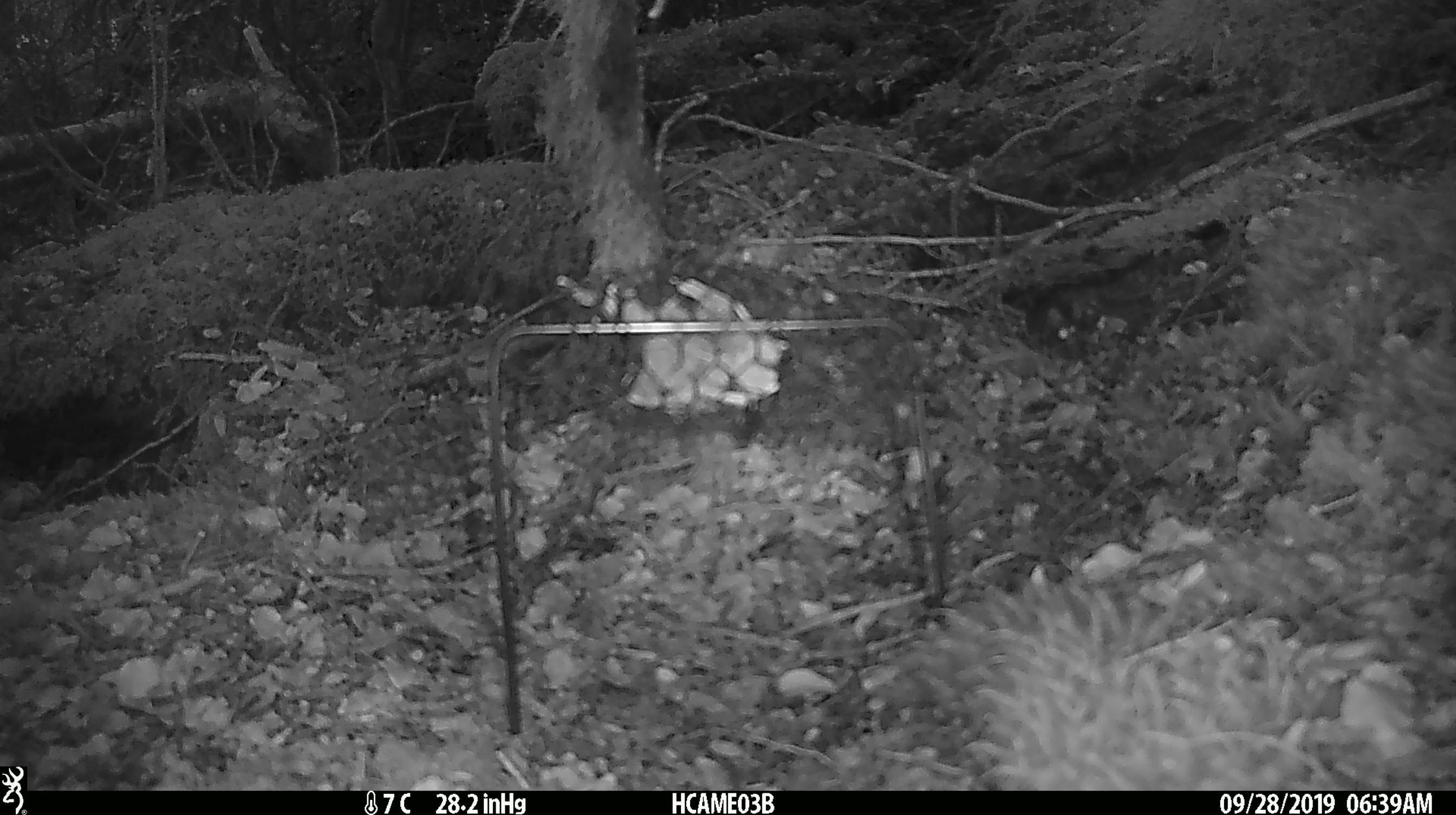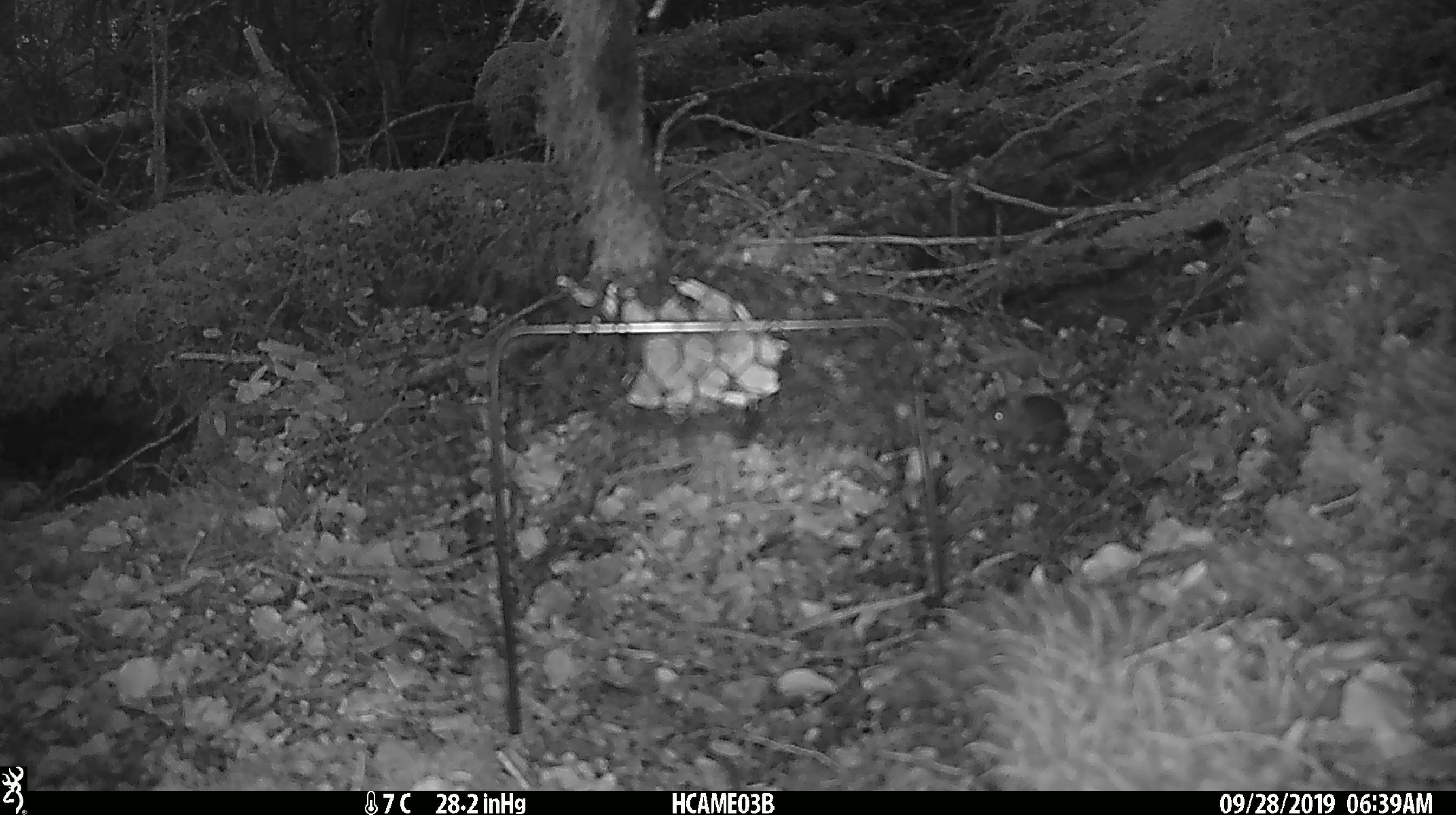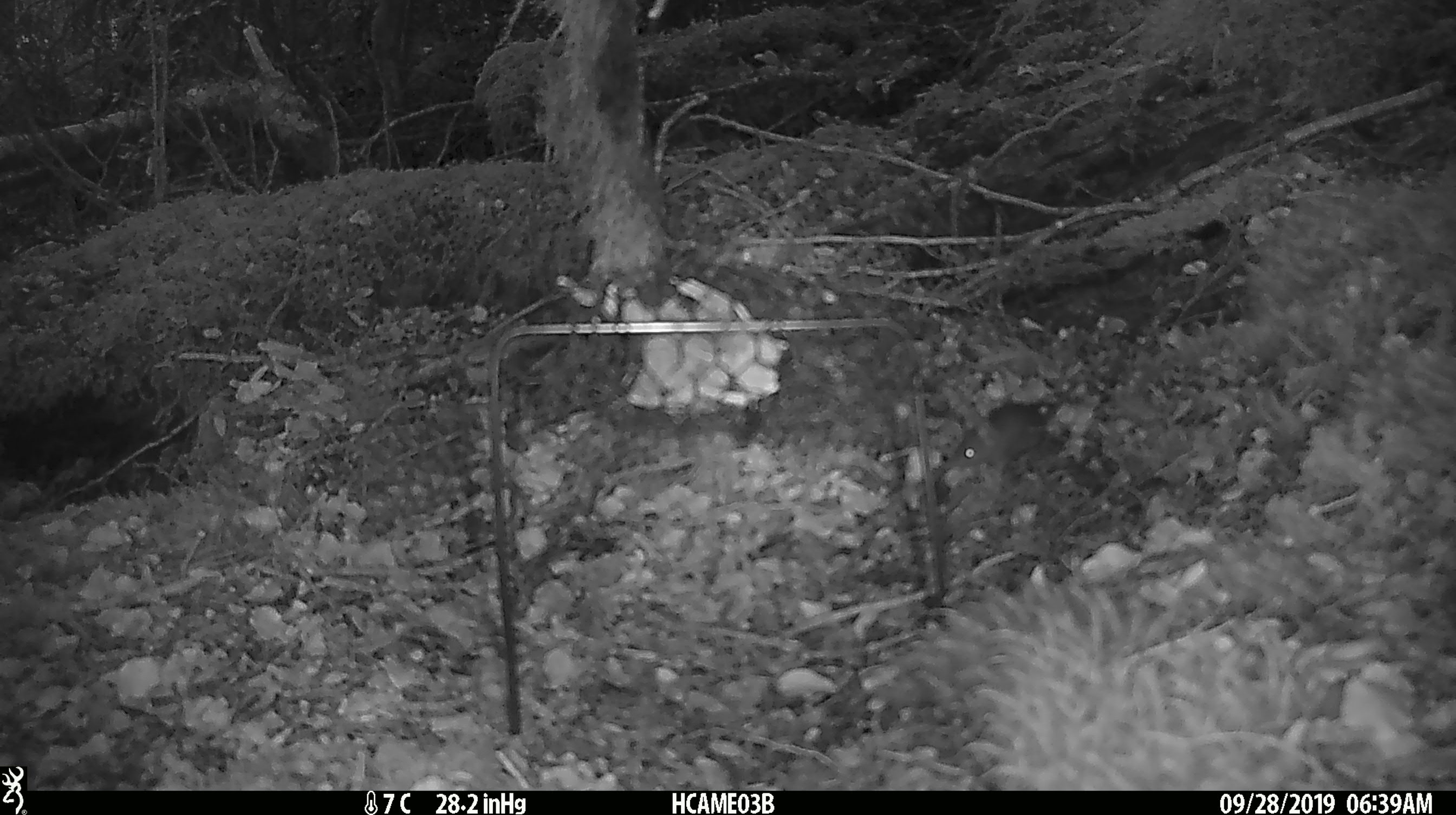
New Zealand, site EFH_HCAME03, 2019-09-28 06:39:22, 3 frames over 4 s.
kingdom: Animalia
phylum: Chordata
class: Mammalia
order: Rodentia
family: Muridae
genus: Mus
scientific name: Mus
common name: mouse